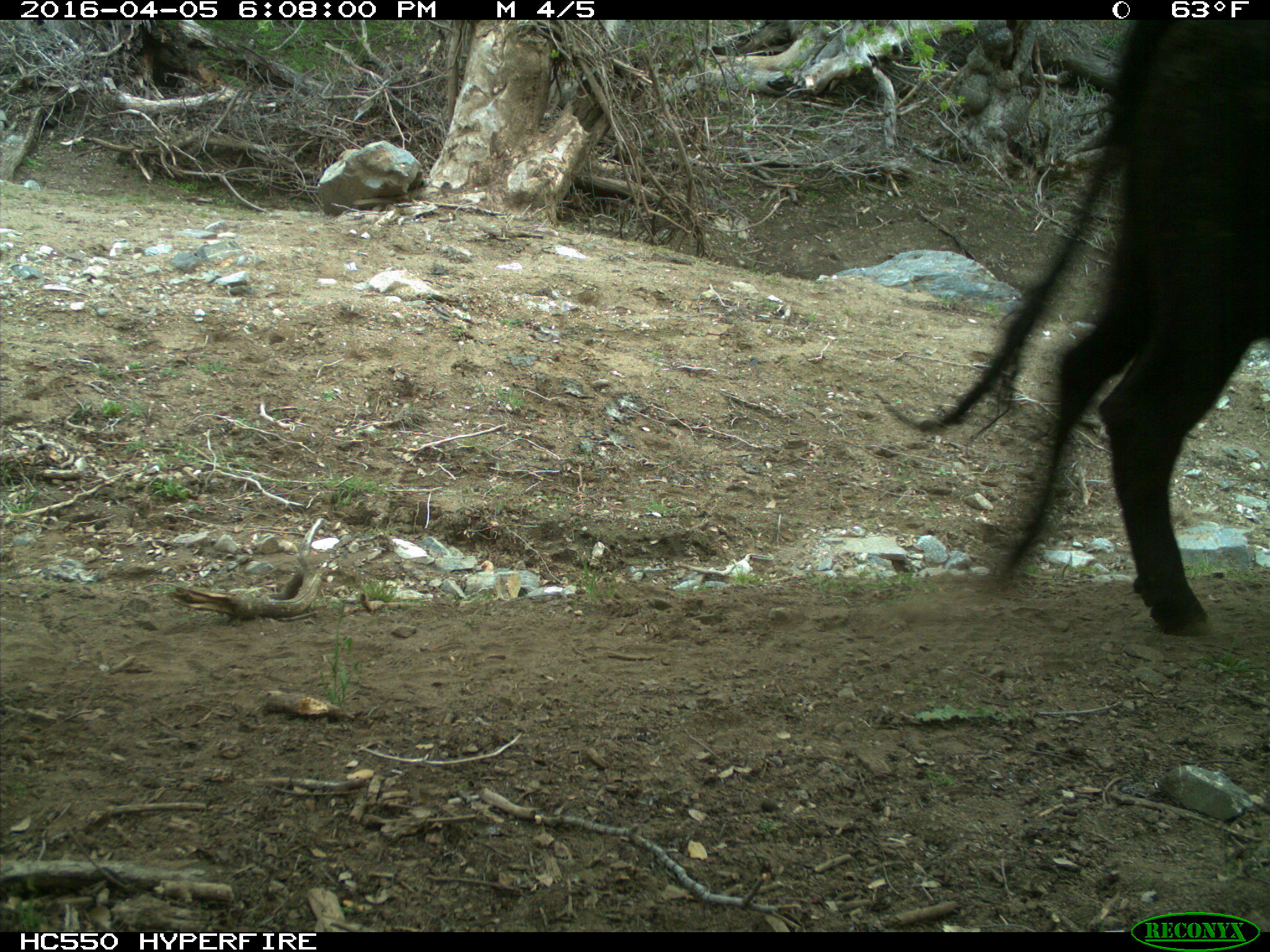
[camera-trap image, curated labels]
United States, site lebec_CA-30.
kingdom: Animalia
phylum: Chordata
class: Mammalia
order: Artiodactyla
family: Bovidae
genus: Bos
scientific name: Bos taurus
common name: domestic cow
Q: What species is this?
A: Bos taurus (domestic cow).